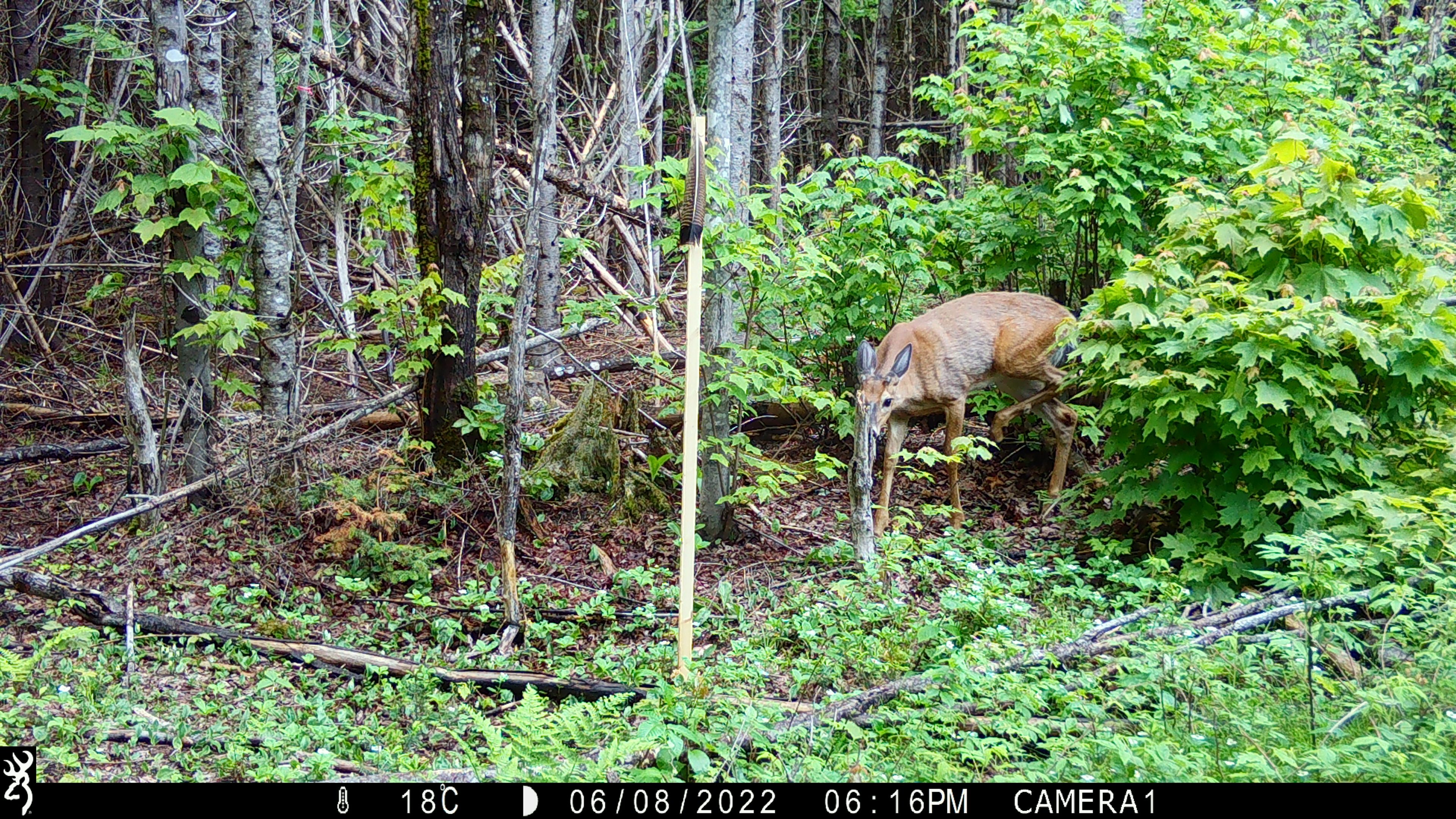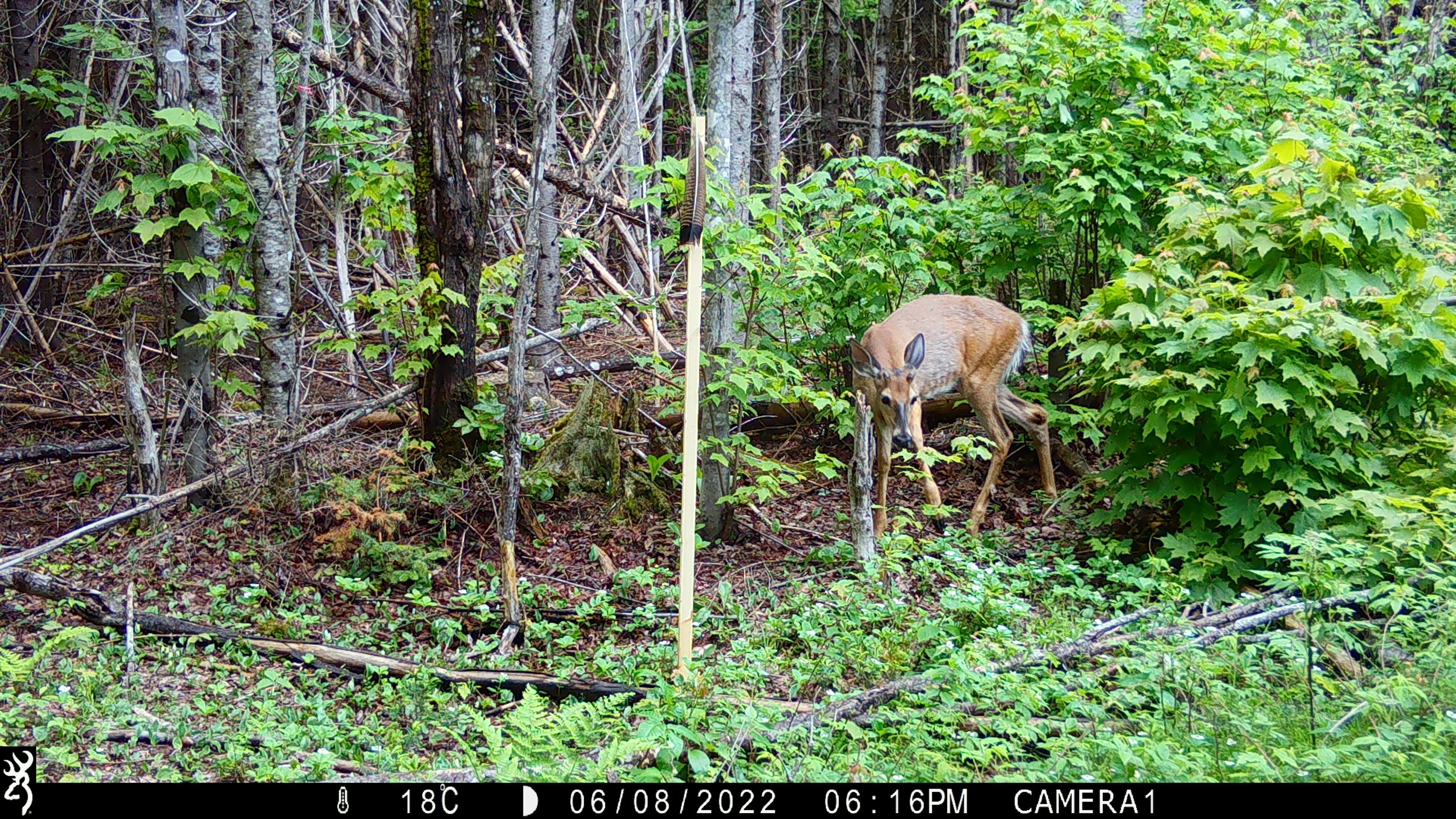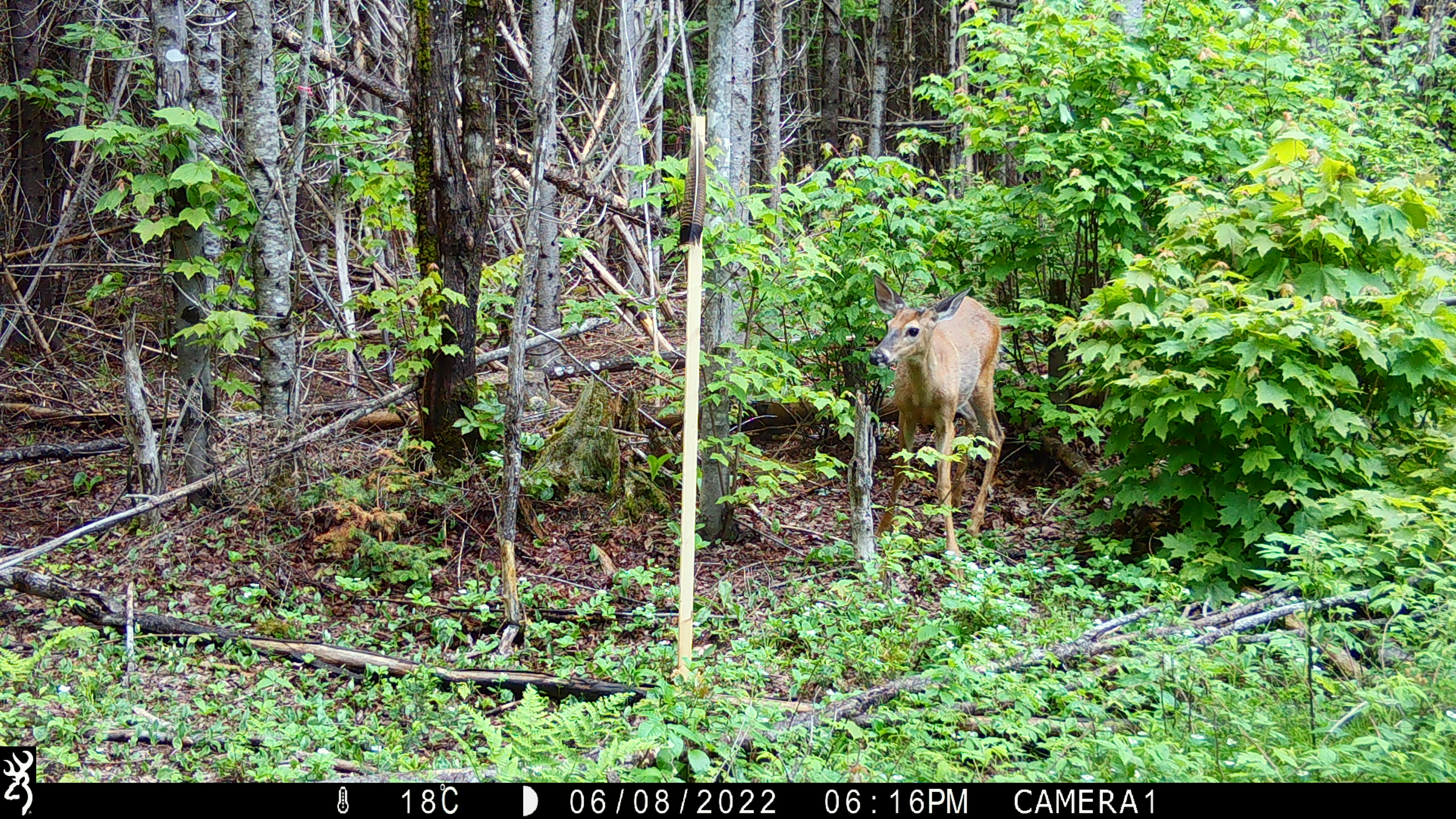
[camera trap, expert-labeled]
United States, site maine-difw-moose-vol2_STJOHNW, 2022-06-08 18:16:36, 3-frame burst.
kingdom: Animalia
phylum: Chordata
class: Mammalia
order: Artiodactyla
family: Cervidae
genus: Odocoileus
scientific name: Odocoileus virginianus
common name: white-tailed deer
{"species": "white-tailed deer (Odocoileus virginianus)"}